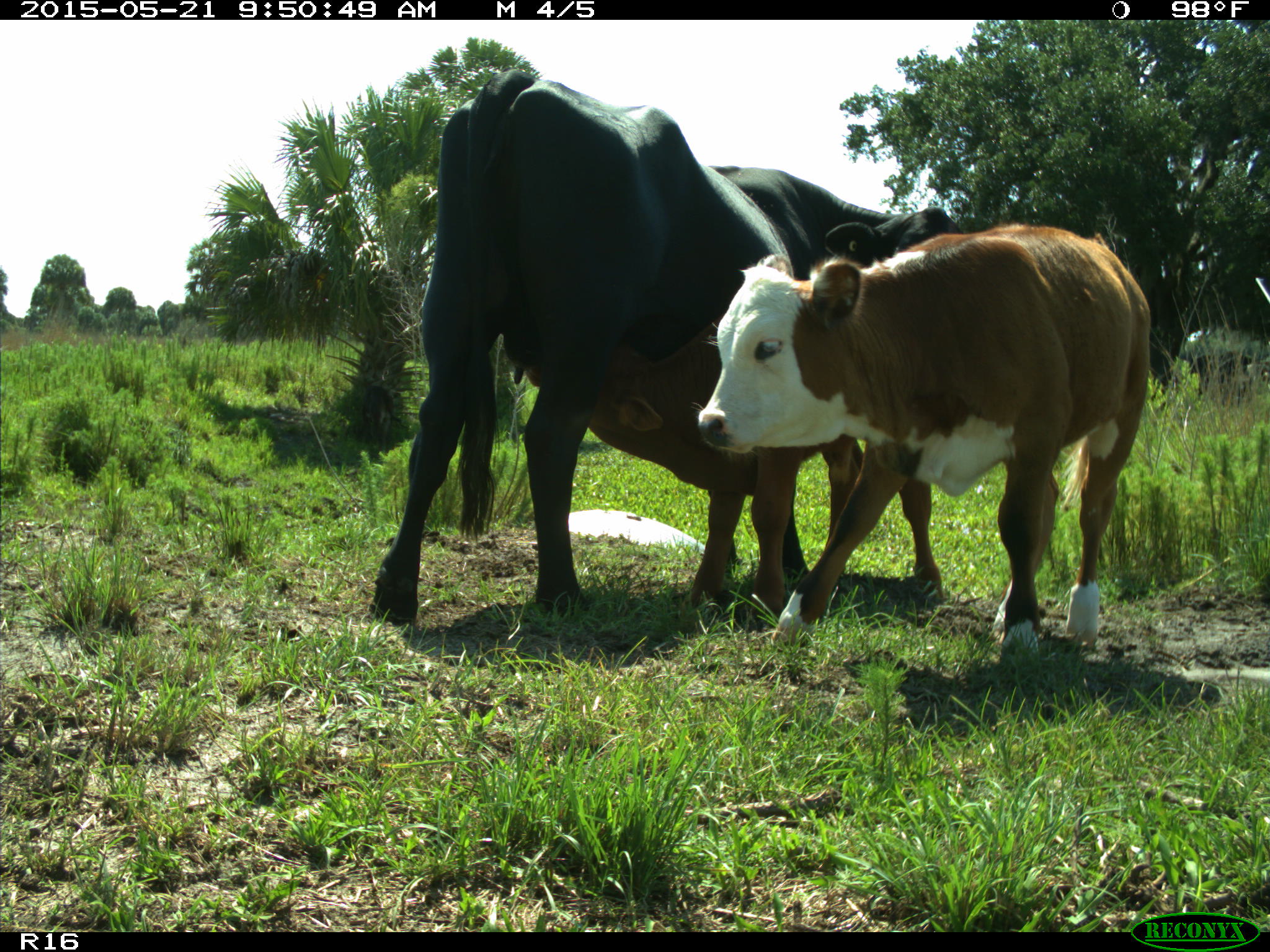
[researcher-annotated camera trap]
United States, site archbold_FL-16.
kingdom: Animalia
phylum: Chordata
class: Mammalia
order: Artiodactyla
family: Bovidae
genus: Bos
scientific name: Bos taurus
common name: domestic cow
Bos taurus (domestic cow).